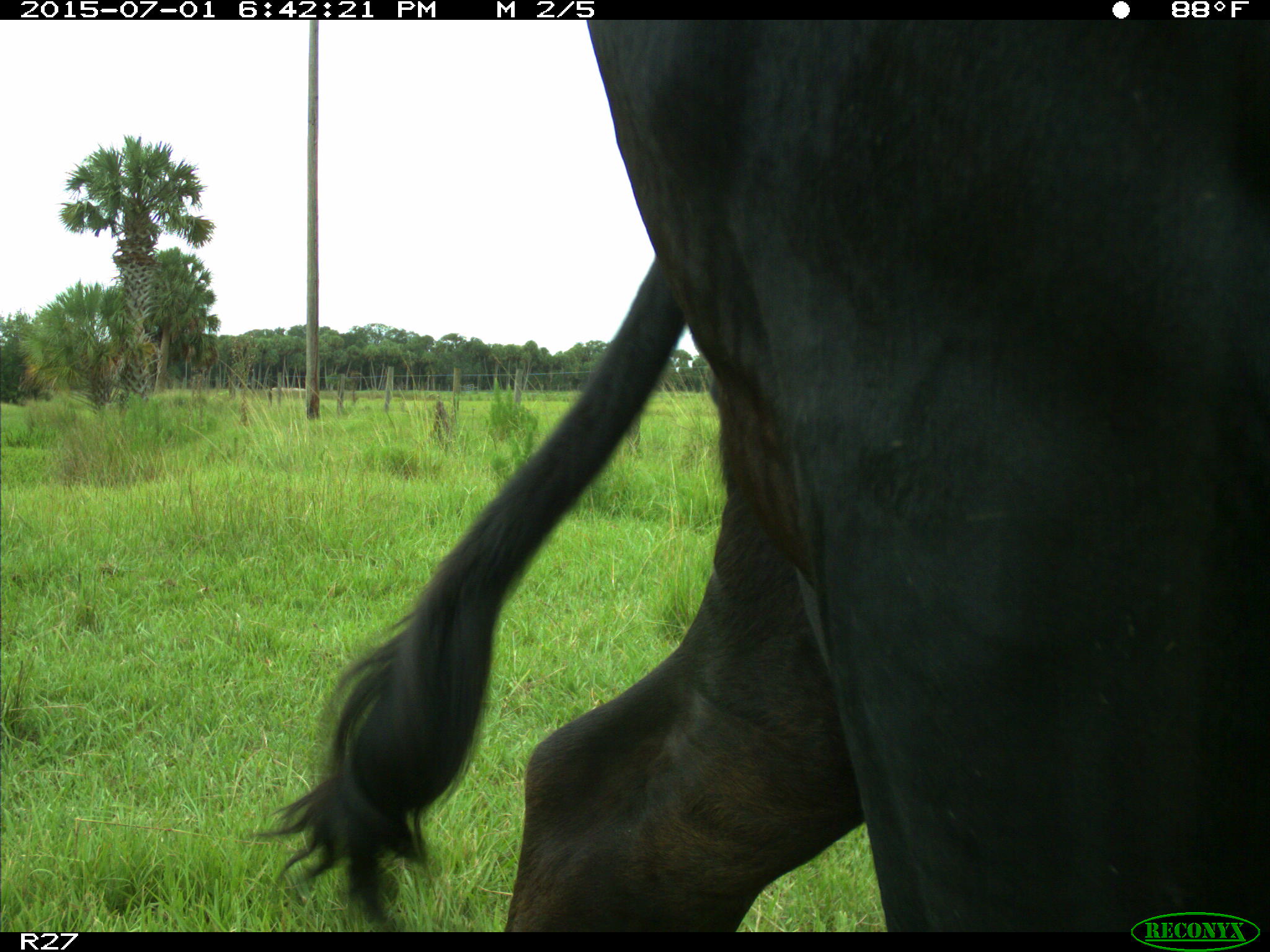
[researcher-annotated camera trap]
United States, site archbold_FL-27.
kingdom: Animalia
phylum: Chordata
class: Mammalia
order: Artiodactyla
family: Bovidae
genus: Bos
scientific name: Bos taurus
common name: domestic cow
Bos taurus (domestic cow).